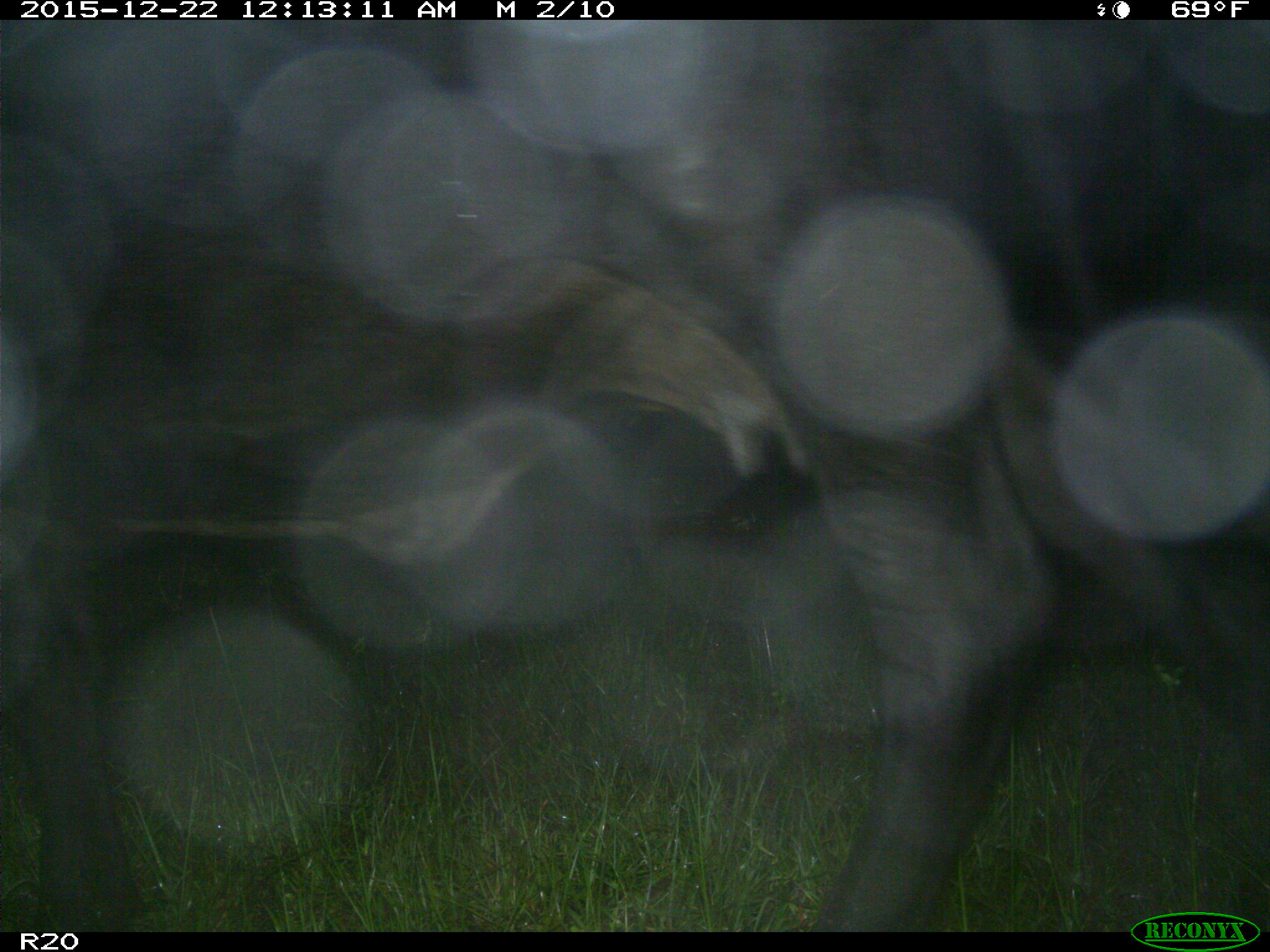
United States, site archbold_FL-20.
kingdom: Animalia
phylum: Chordata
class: Mammalia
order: Artiodactyla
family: Bovidae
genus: Bos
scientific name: Bos taurus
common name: domestic cow